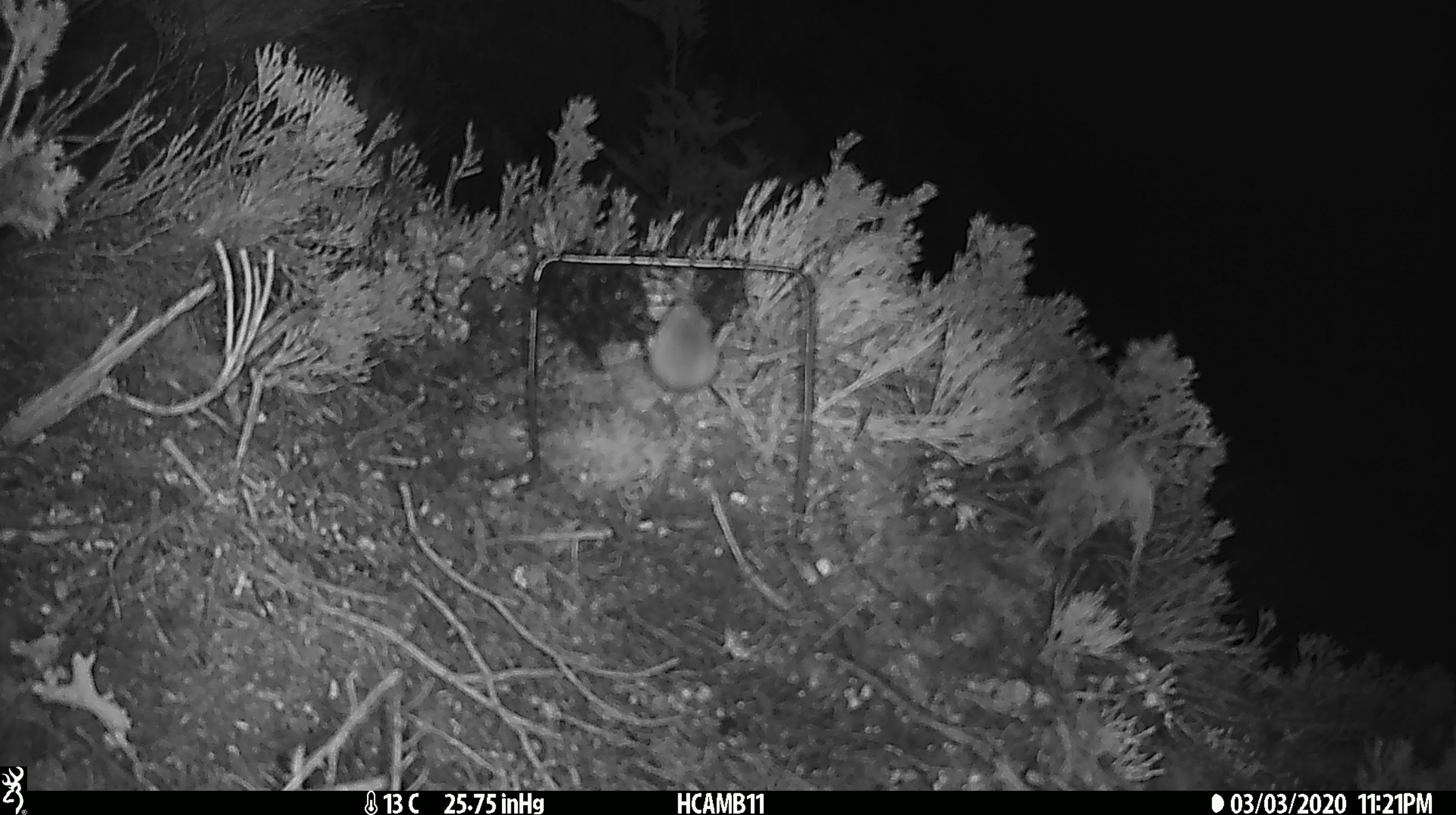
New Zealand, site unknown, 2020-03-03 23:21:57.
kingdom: Animalia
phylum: Chordata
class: Mammalia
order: Rodentia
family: Muridae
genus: Mus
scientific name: Mus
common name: mouse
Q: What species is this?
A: Mouse (Mus).